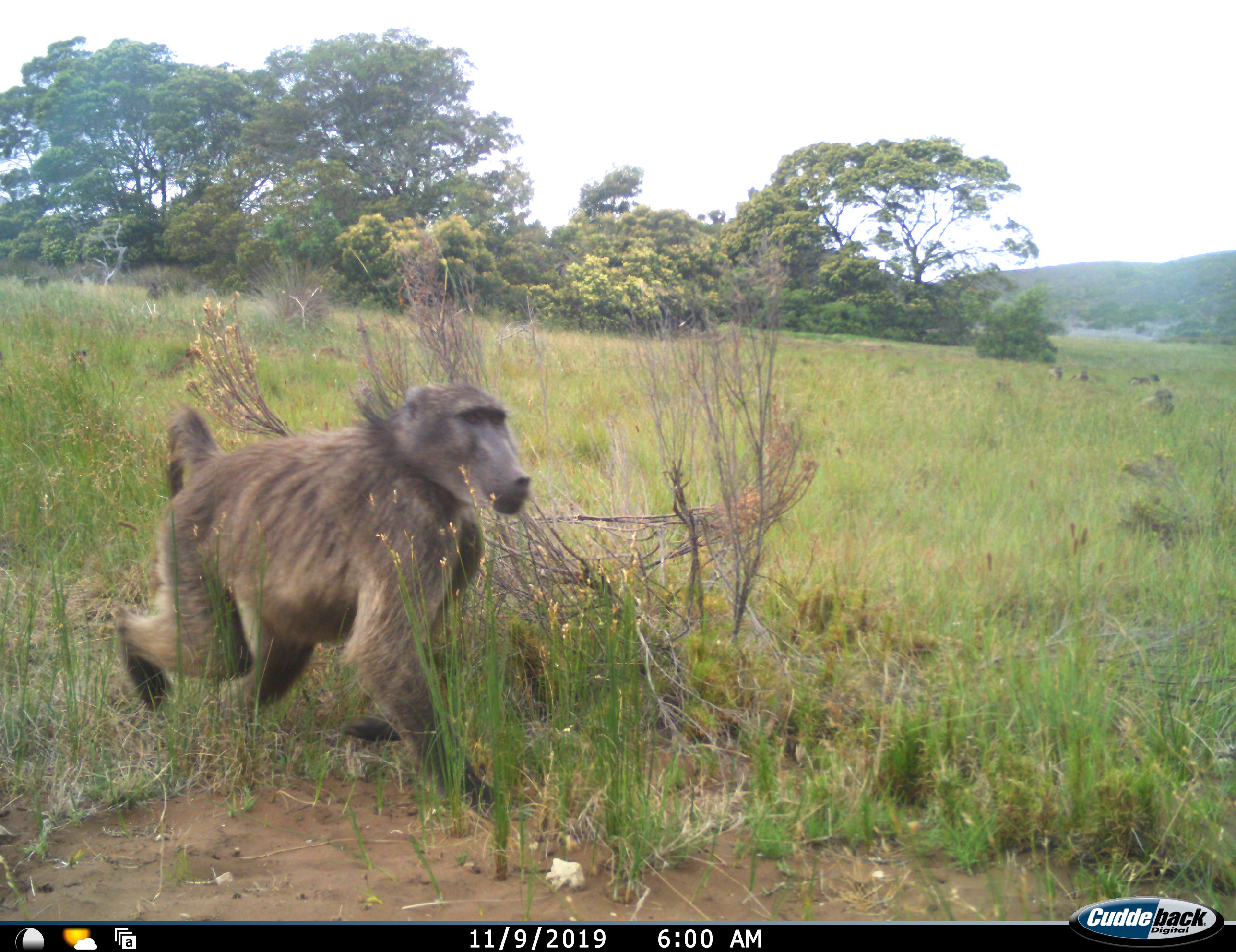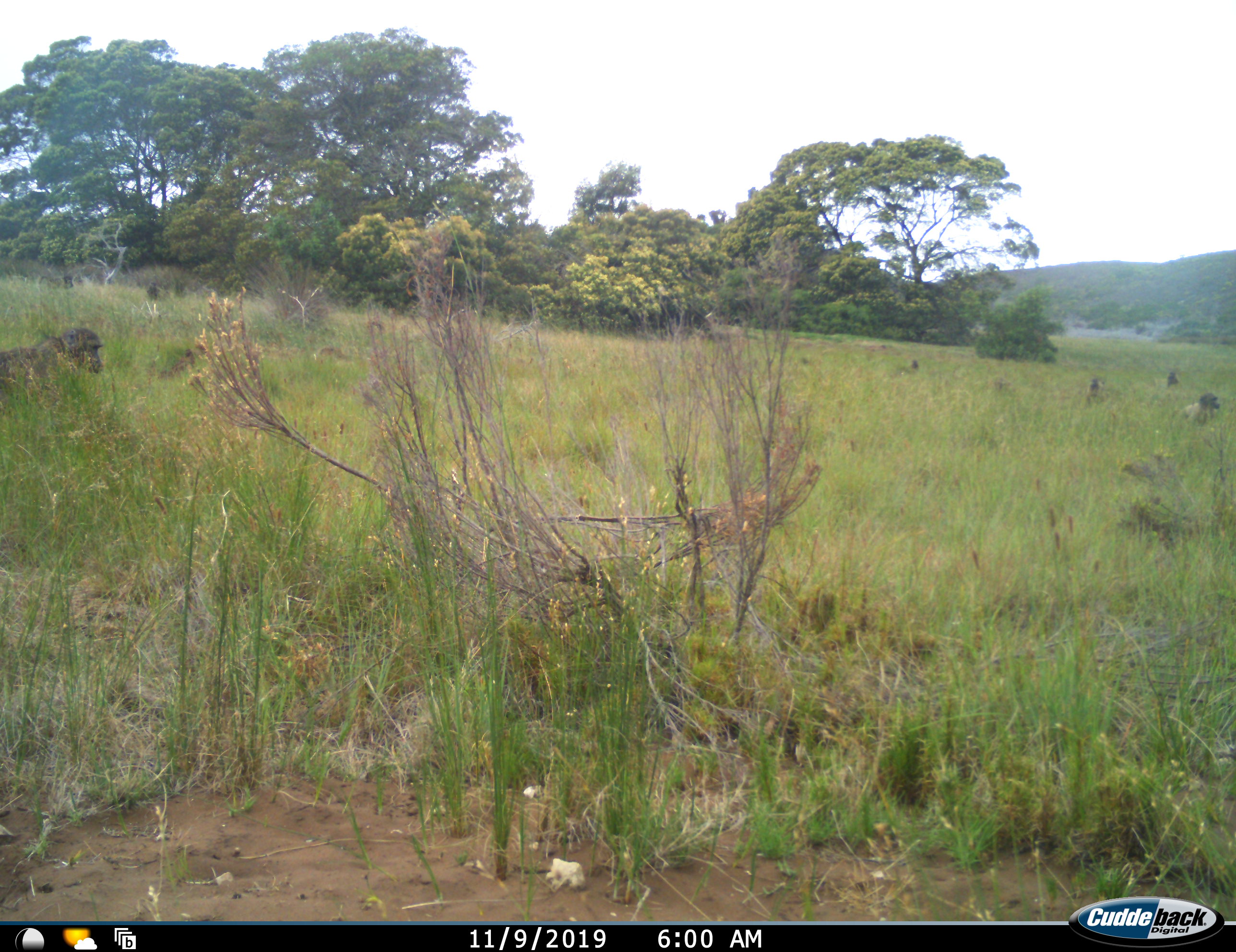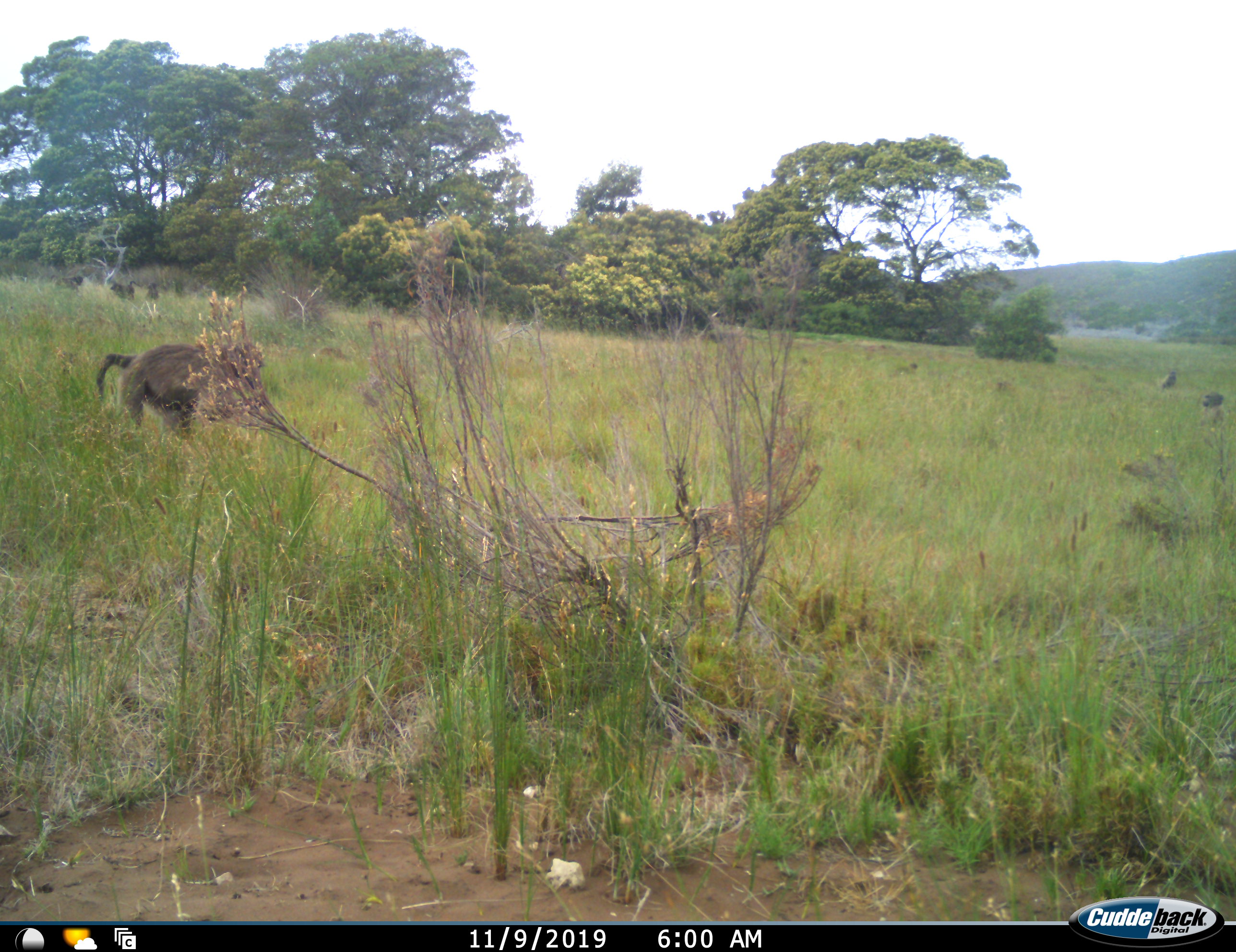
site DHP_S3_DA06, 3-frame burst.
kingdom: Animalia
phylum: Chordata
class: Mammalia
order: Primates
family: Cercopithecidae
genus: Papio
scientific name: Papio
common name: baboon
Baboon (Papio), count 10. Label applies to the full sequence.